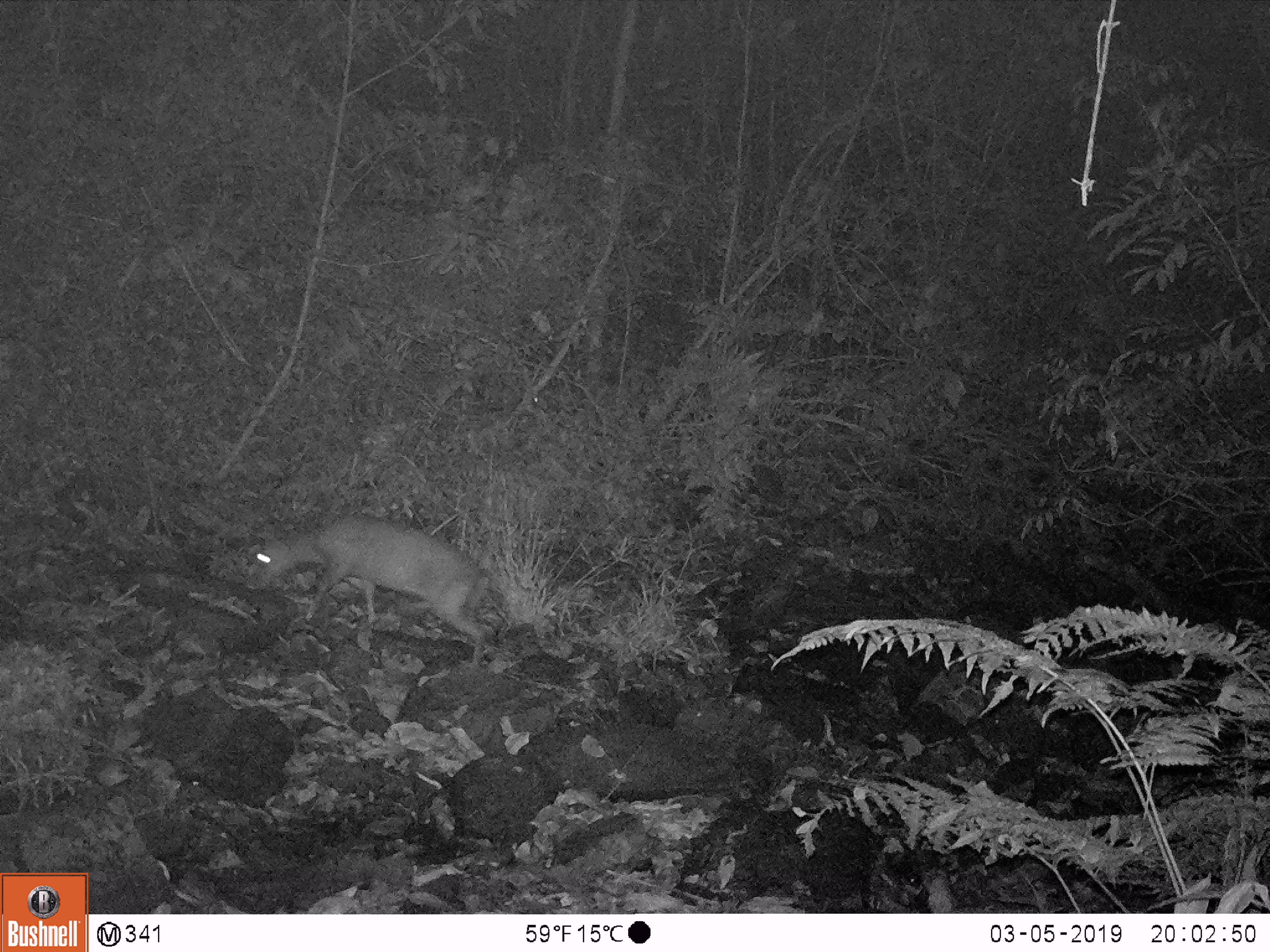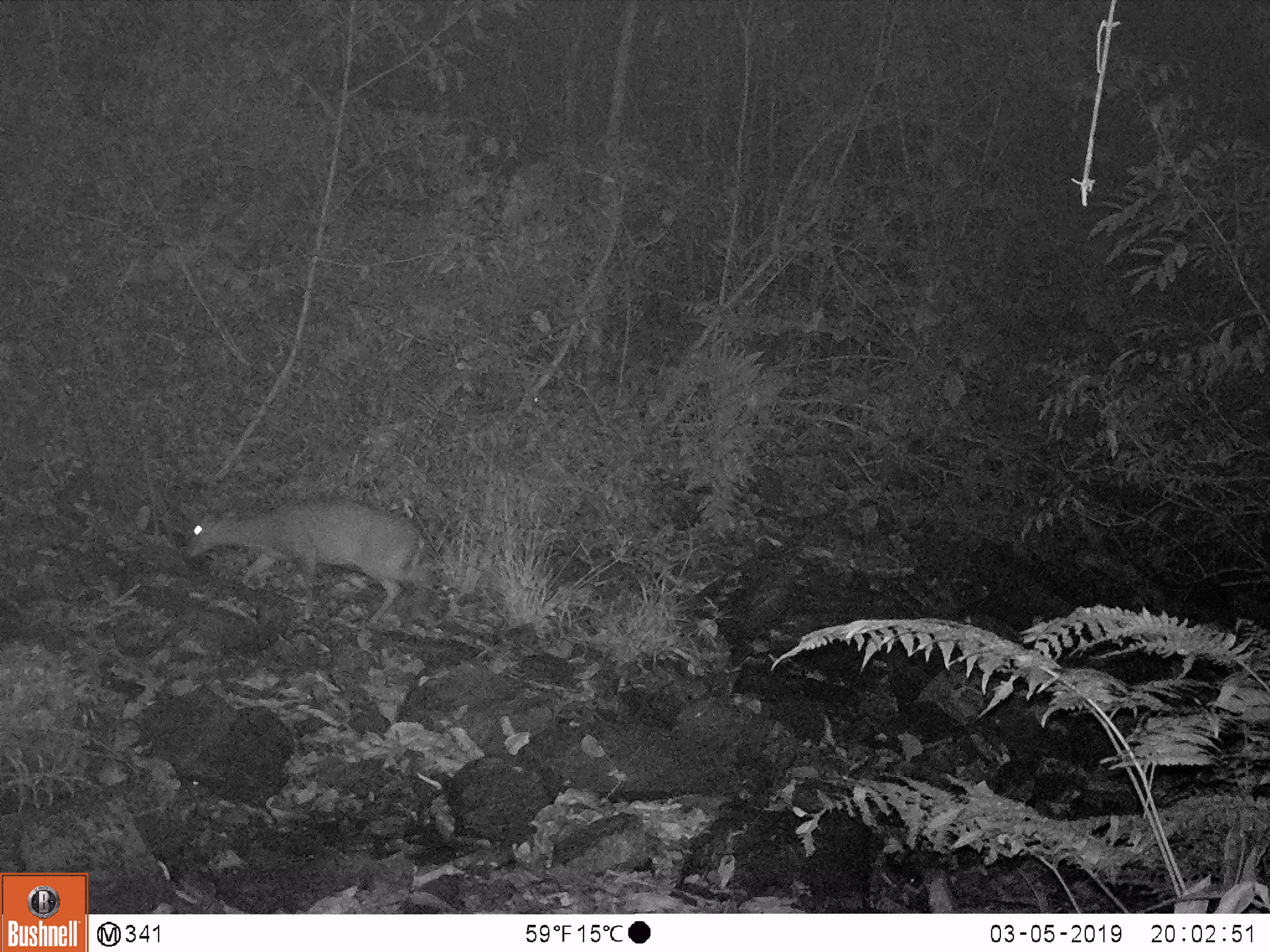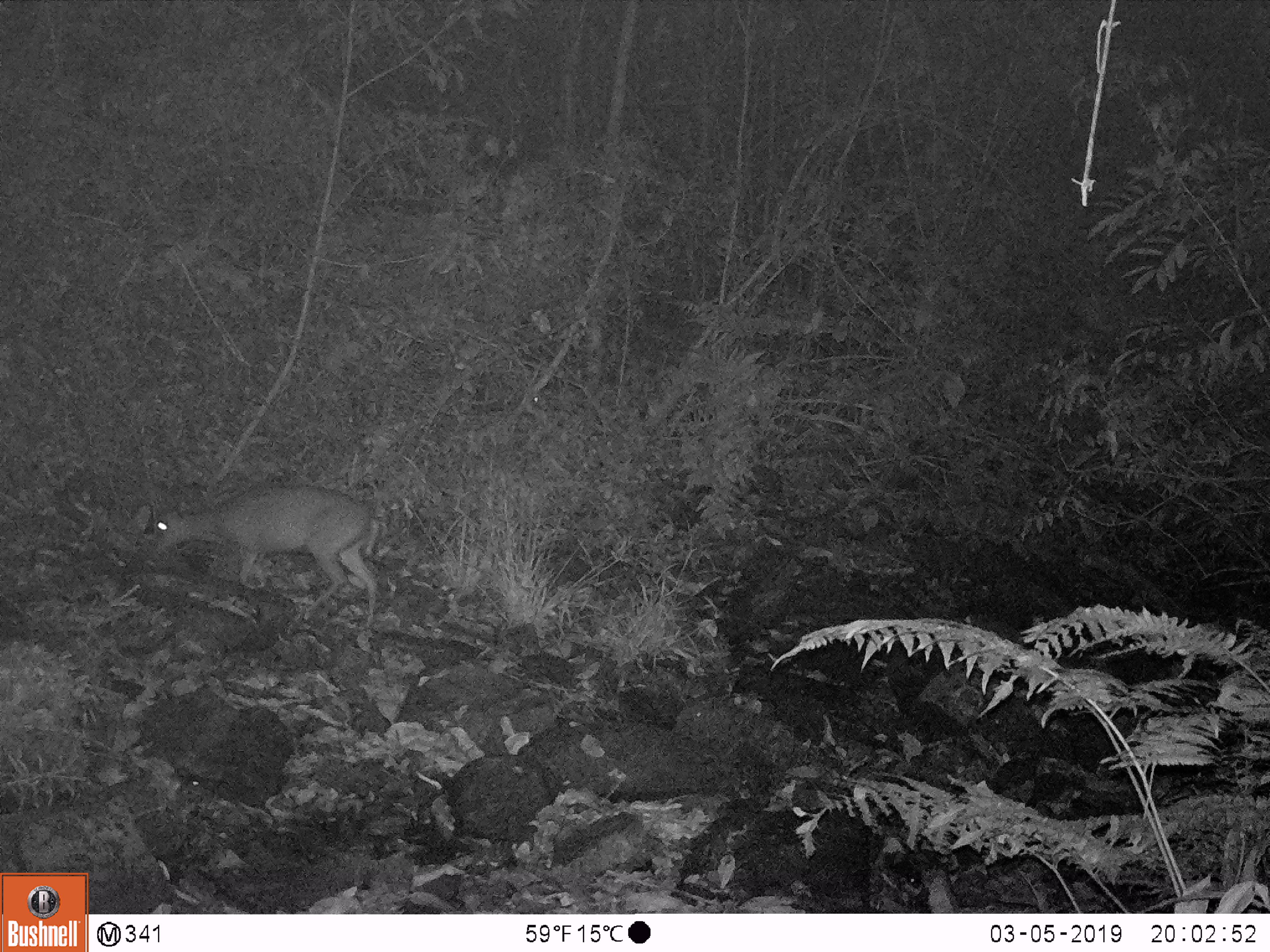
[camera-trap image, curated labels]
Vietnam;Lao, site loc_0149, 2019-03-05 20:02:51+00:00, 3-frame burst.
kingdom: Animalia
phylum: Chordata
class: Mammalia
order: Artiodactyla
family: Cervidae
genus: Muntiacus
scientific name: Muntiacus rooseveltorum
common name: roosevelt's muntjac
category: roosevelts muntjac group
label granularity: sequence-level